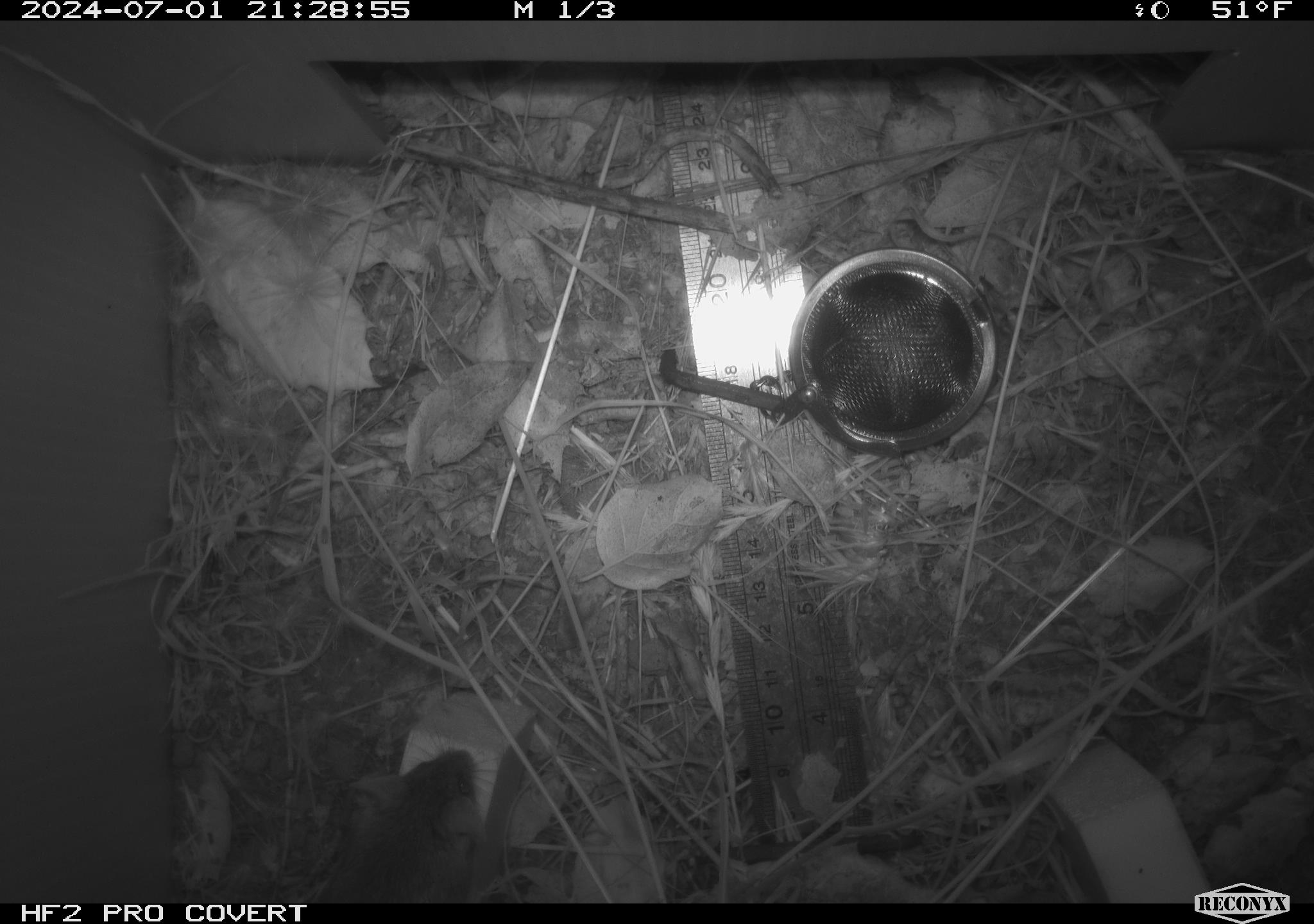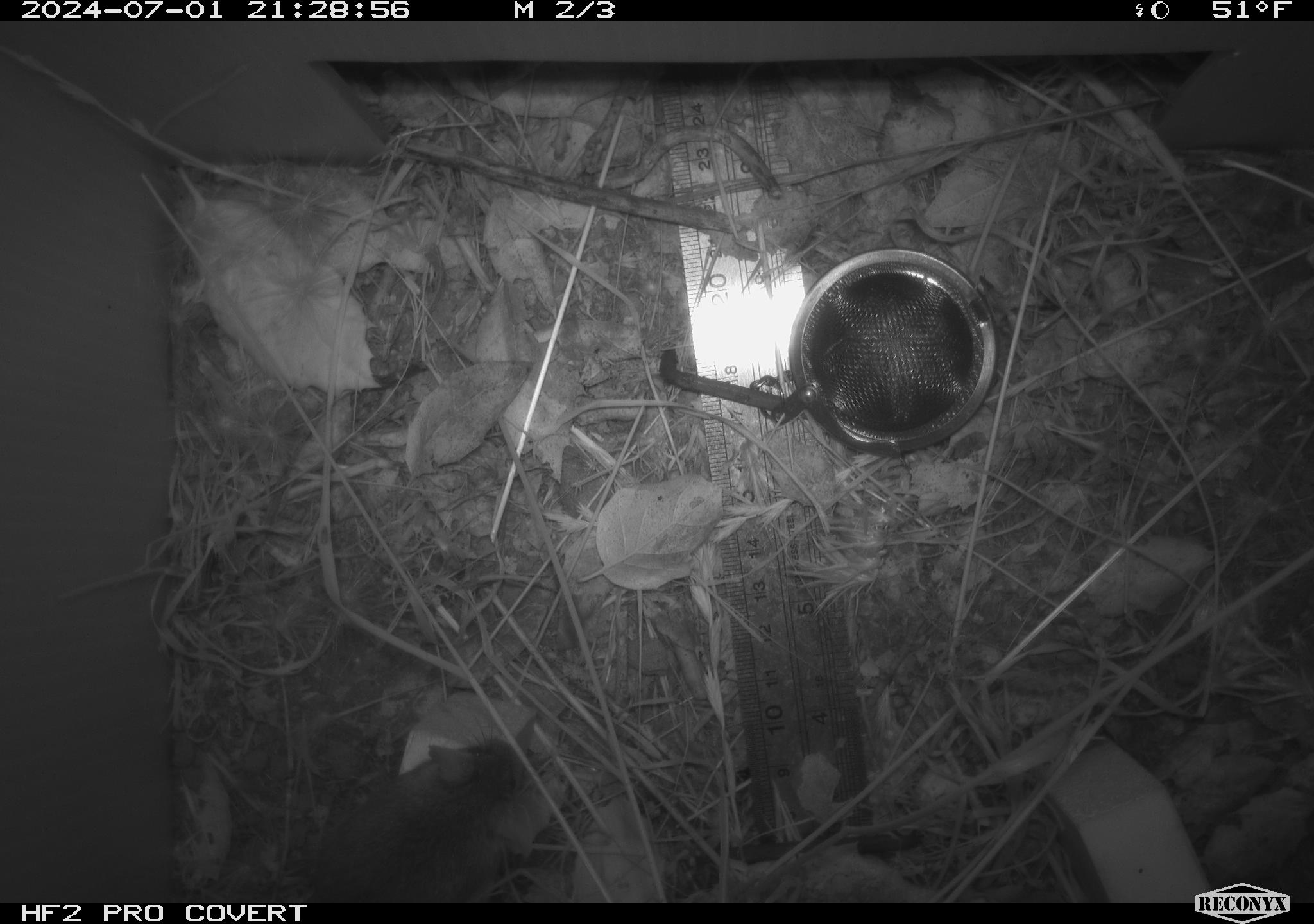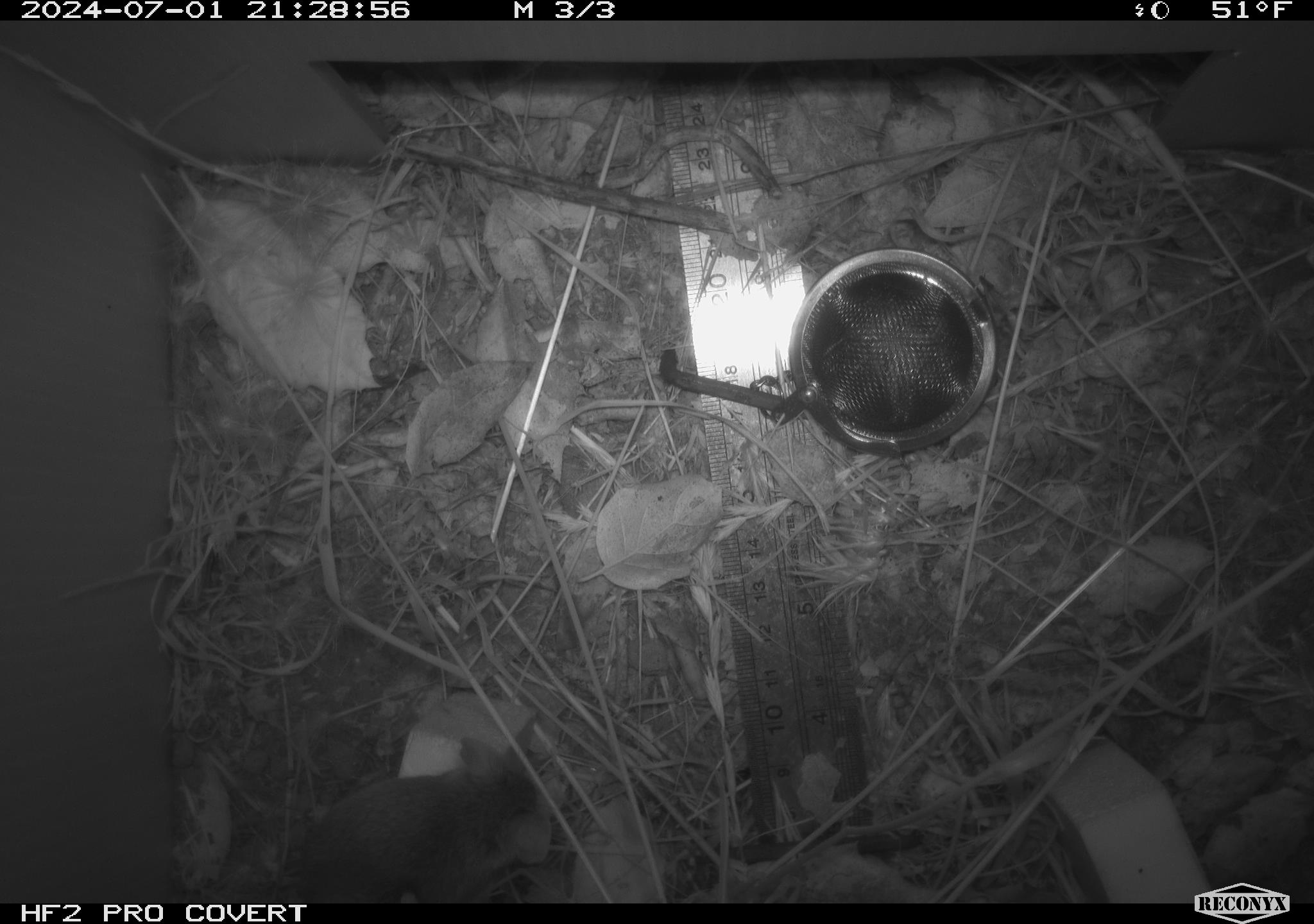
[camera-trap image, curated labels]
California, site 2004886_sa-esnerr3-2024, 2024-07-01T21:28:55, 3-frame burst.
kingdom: Animalia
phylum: Chordata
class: Mammalia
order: Rodentia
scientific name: Rodentia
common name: rodent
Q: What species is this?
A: Rodent (Rodentia).